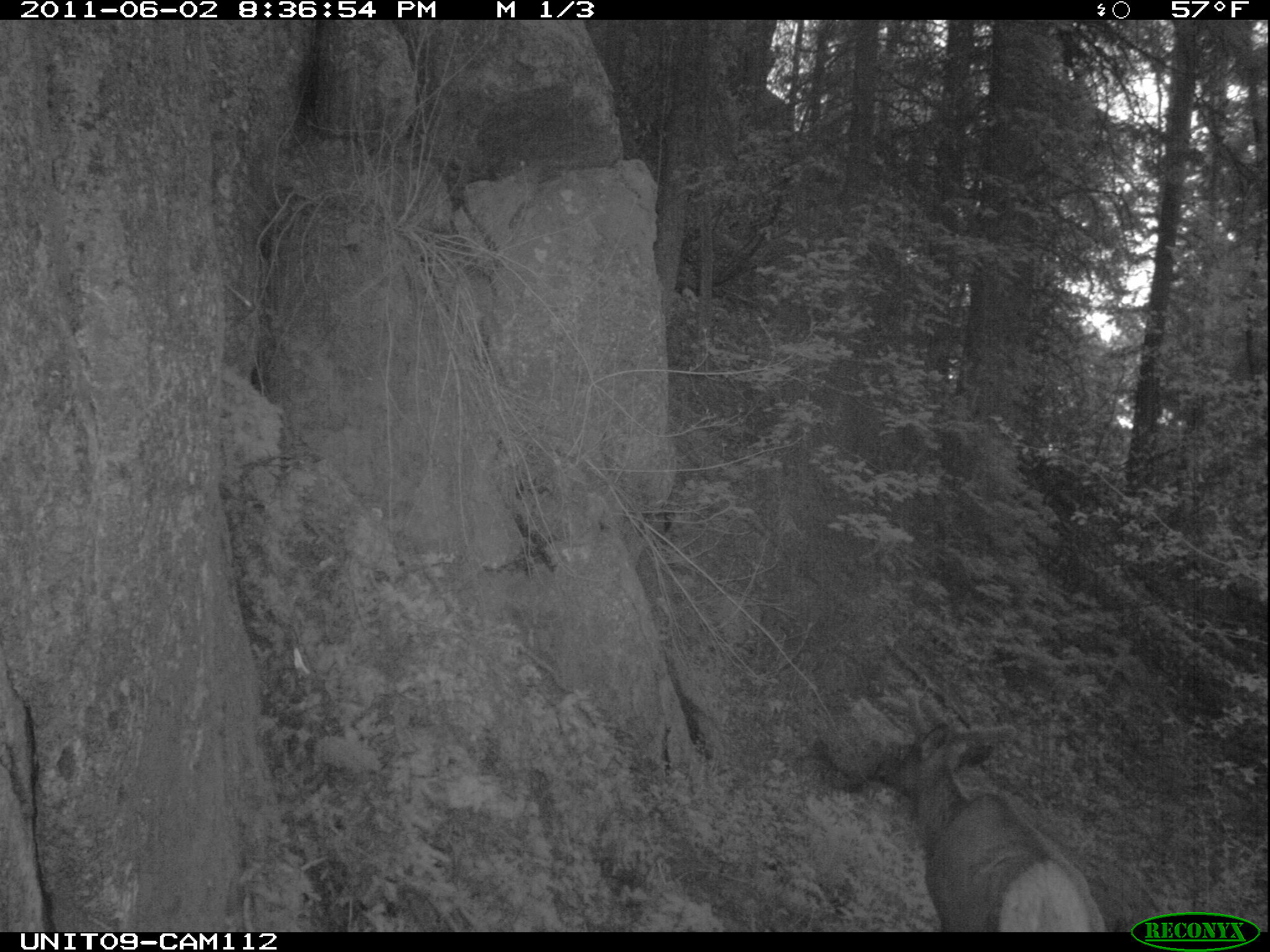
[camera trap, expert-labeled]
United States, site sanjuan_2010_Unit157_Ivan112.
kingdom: Animalia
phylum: Chordata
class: Mammalia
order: Artiodactyla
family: Cervidae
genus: Cervus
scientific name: Cervus elaphus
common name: red deer